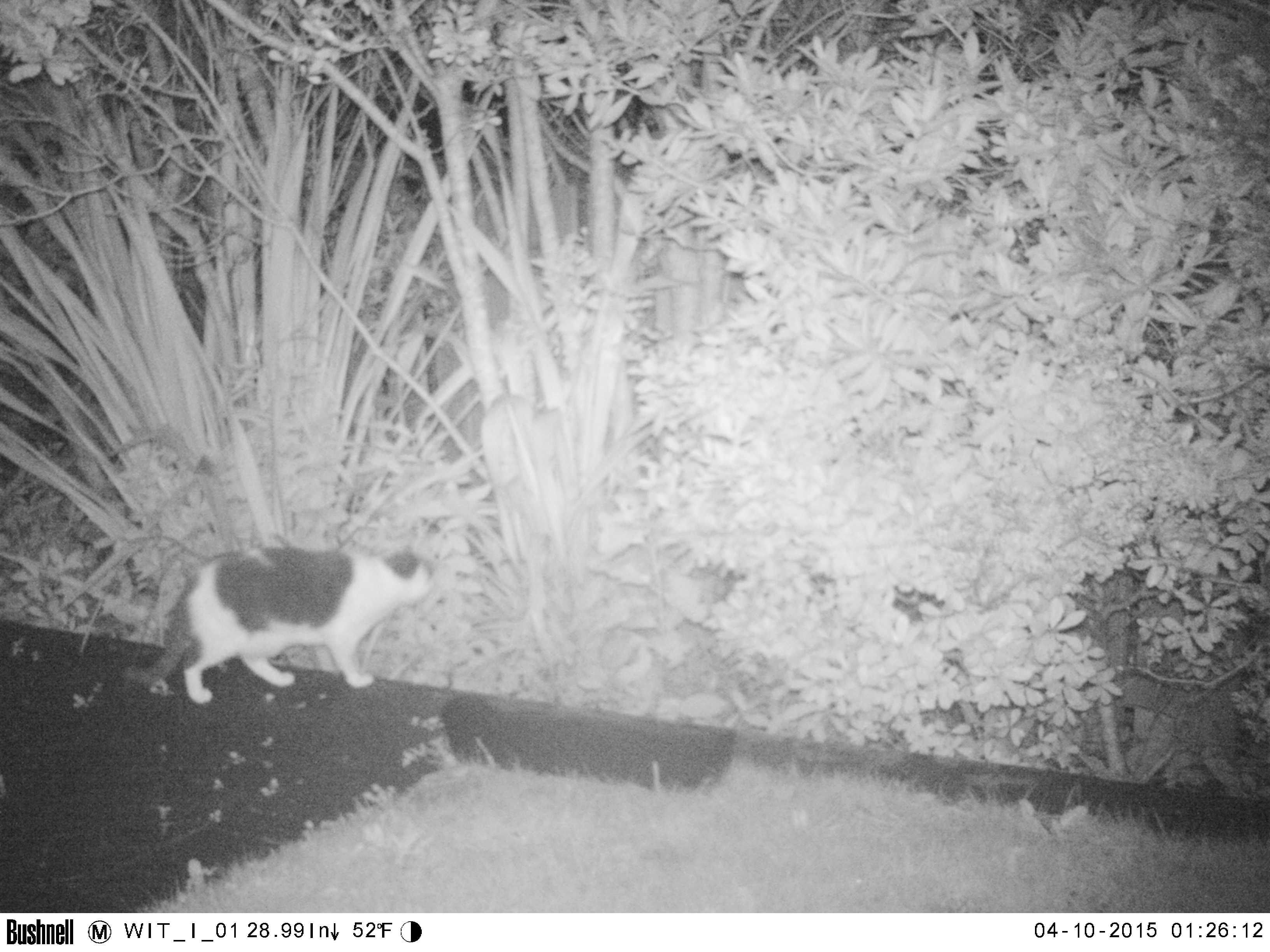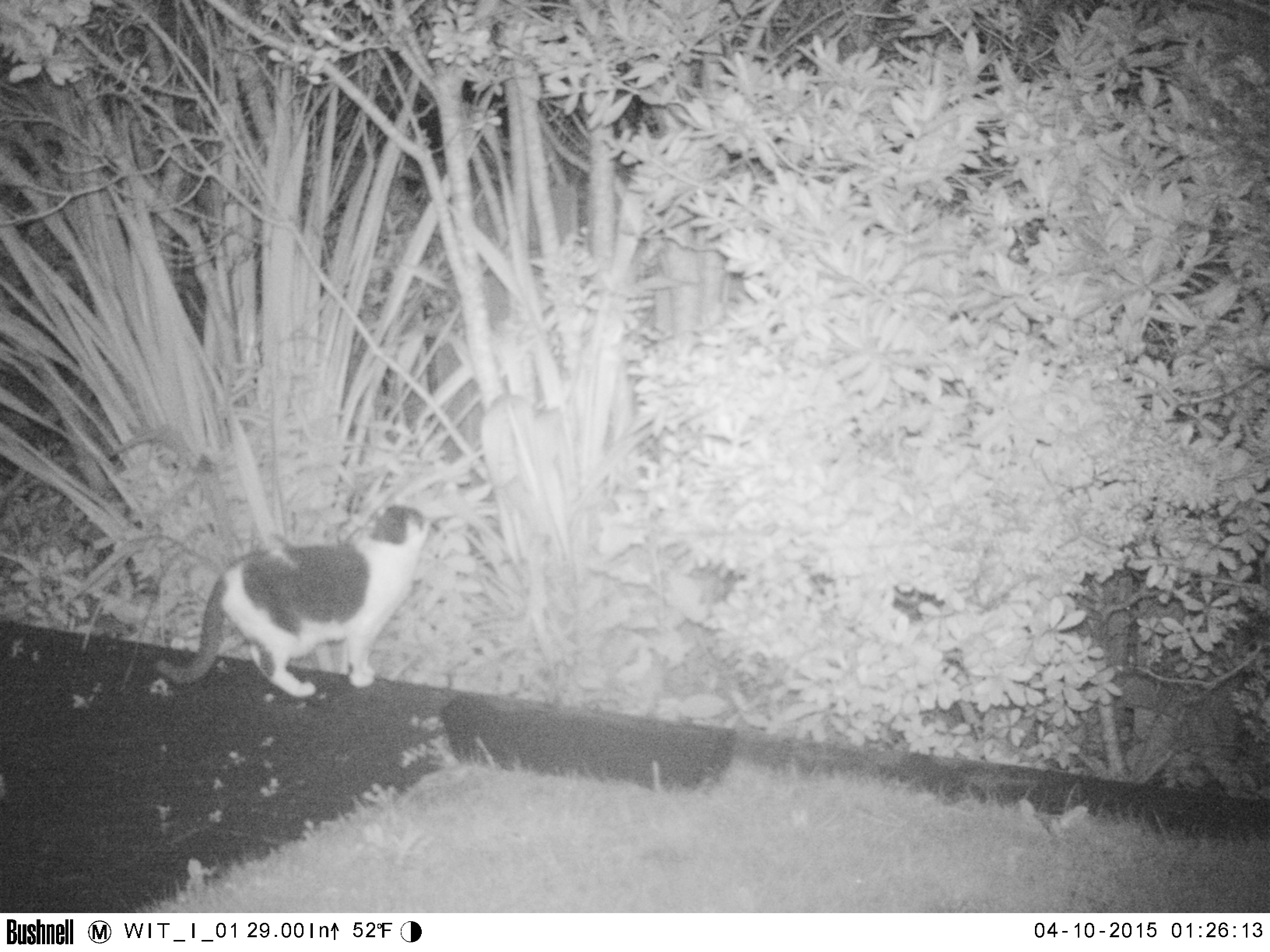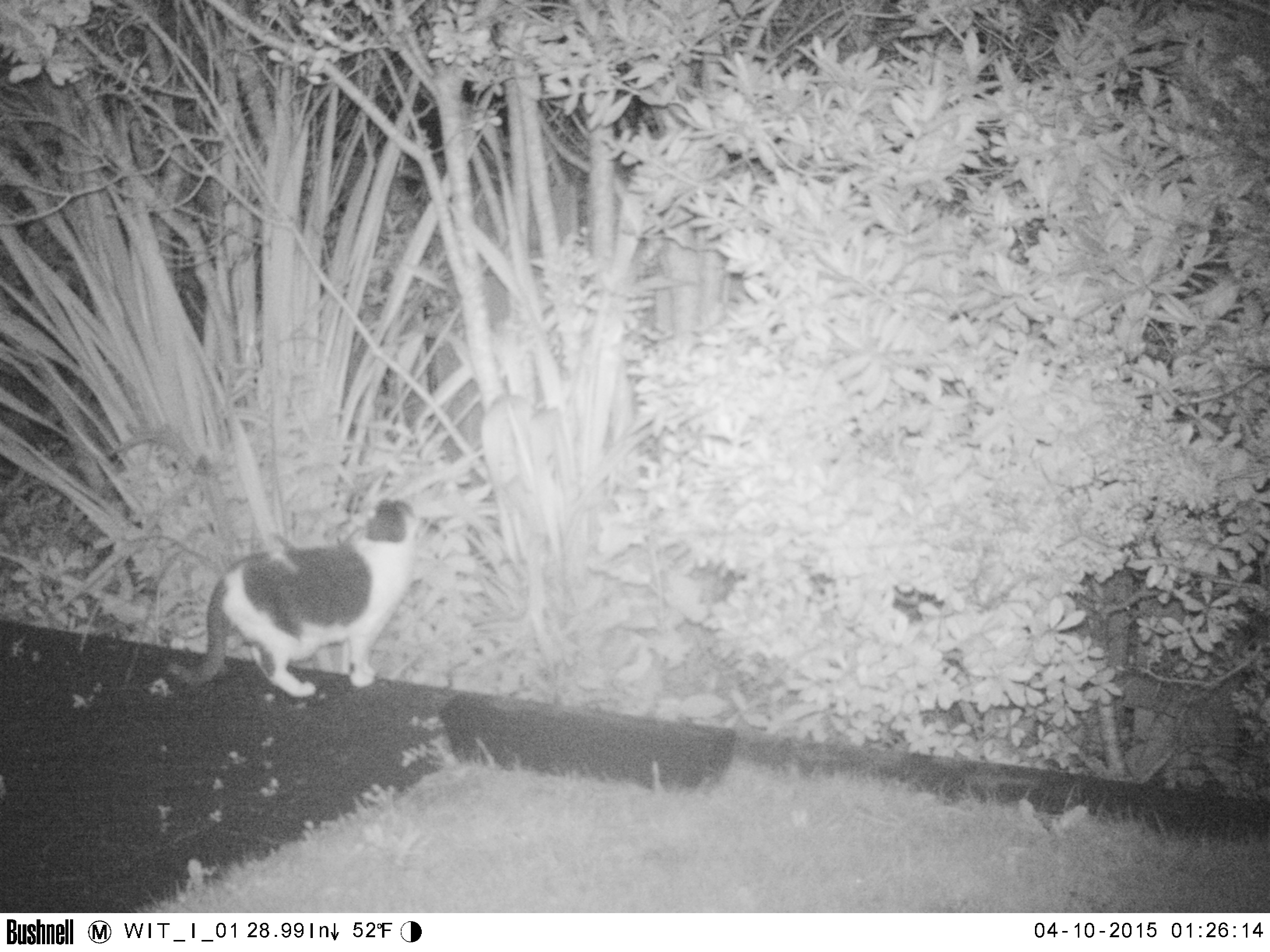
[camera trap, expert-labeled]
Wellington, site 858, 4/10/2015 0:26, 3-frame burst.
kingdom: Animalia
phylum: Chordata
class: Mammalia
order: Carnivora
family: Felidae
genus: Felis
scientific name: Felis catus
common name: cat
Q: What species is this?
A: Cat (Felis catus).